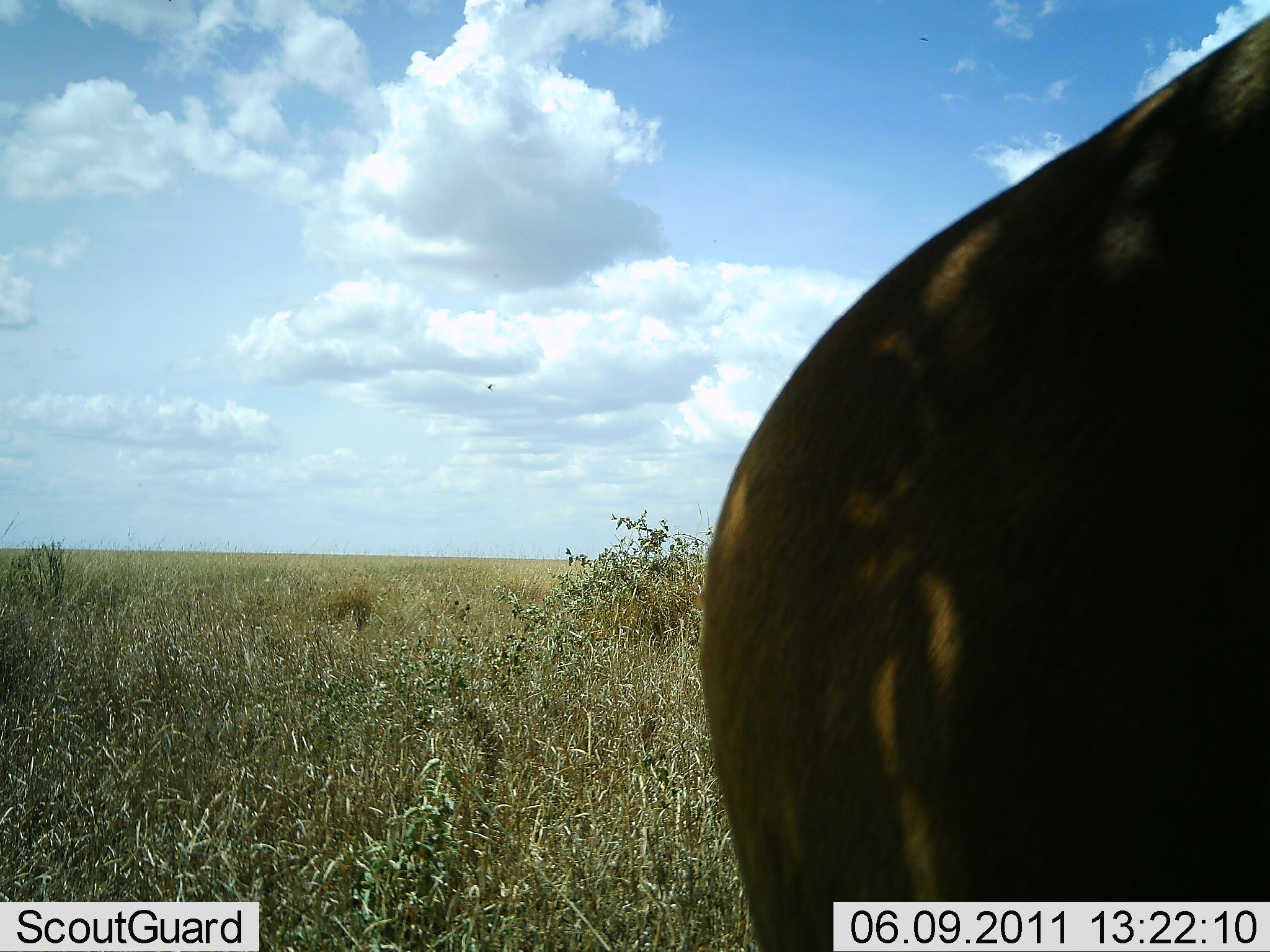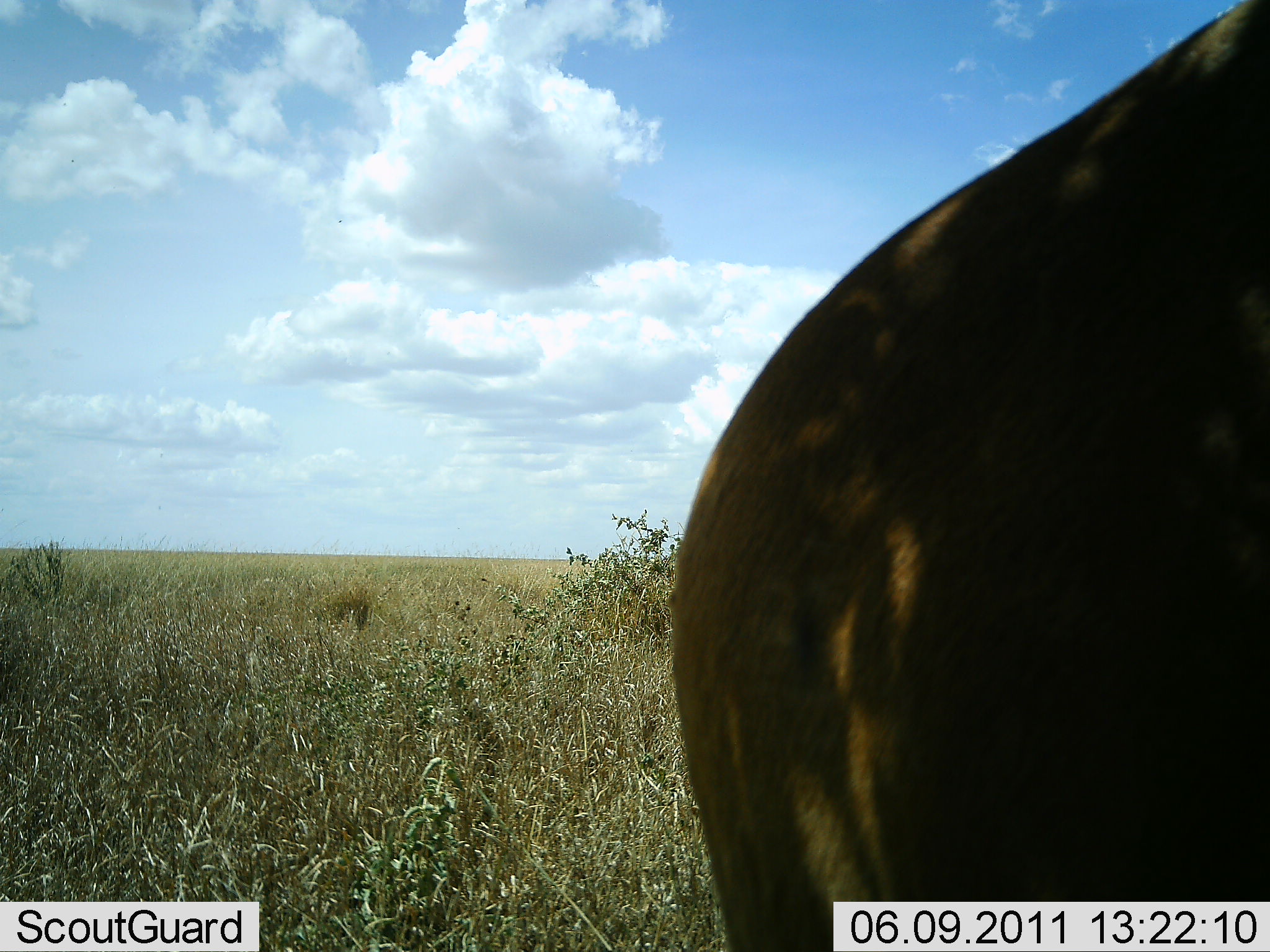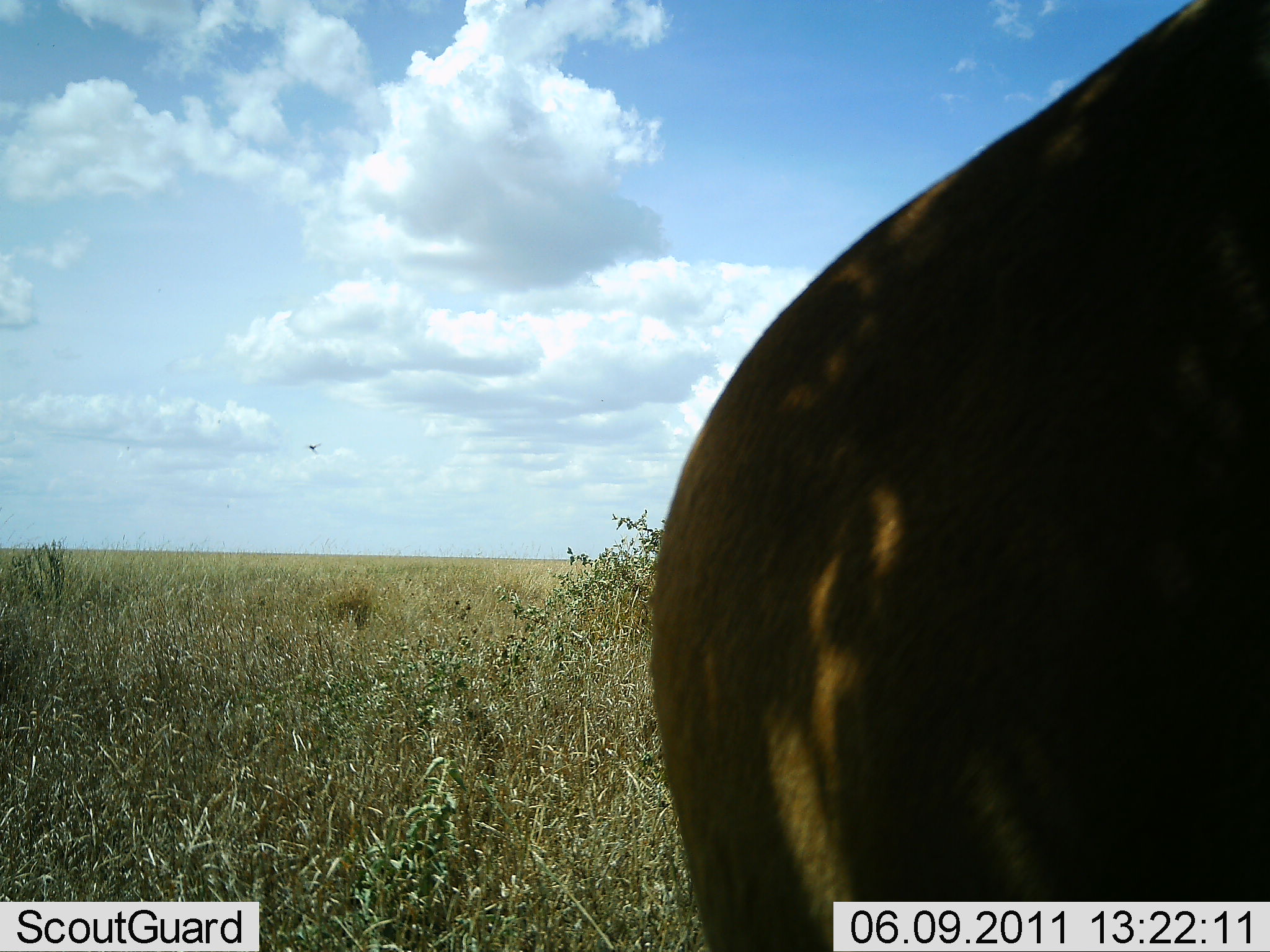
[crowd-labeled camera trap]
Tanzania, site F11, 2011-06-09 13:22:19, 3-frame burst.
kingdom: Animalia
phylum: Chordata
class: Mammalia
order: Artiodactyla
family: Bovidae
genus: Alcelaphus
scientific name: Alcelaphus buselaphus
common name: hartebeest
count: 1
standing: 100%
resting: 0%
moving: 0%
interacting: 0%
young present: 0%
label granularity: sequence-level